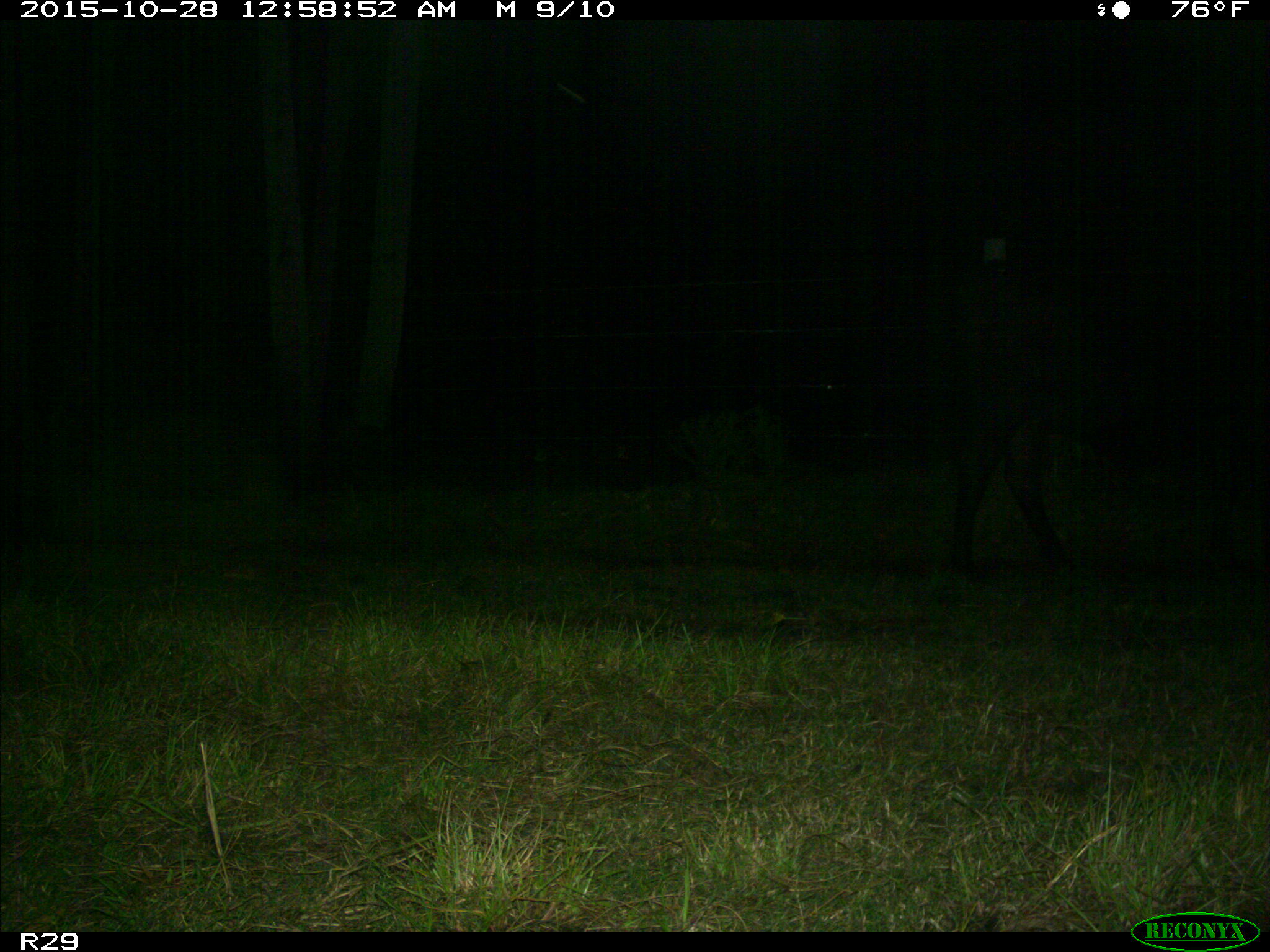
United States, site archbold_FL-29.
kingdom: Animalia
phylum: Chordata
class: Mammalia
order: Artiodactyla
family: Bovidae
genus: Bos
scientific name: Bos taurus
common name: domestic cow